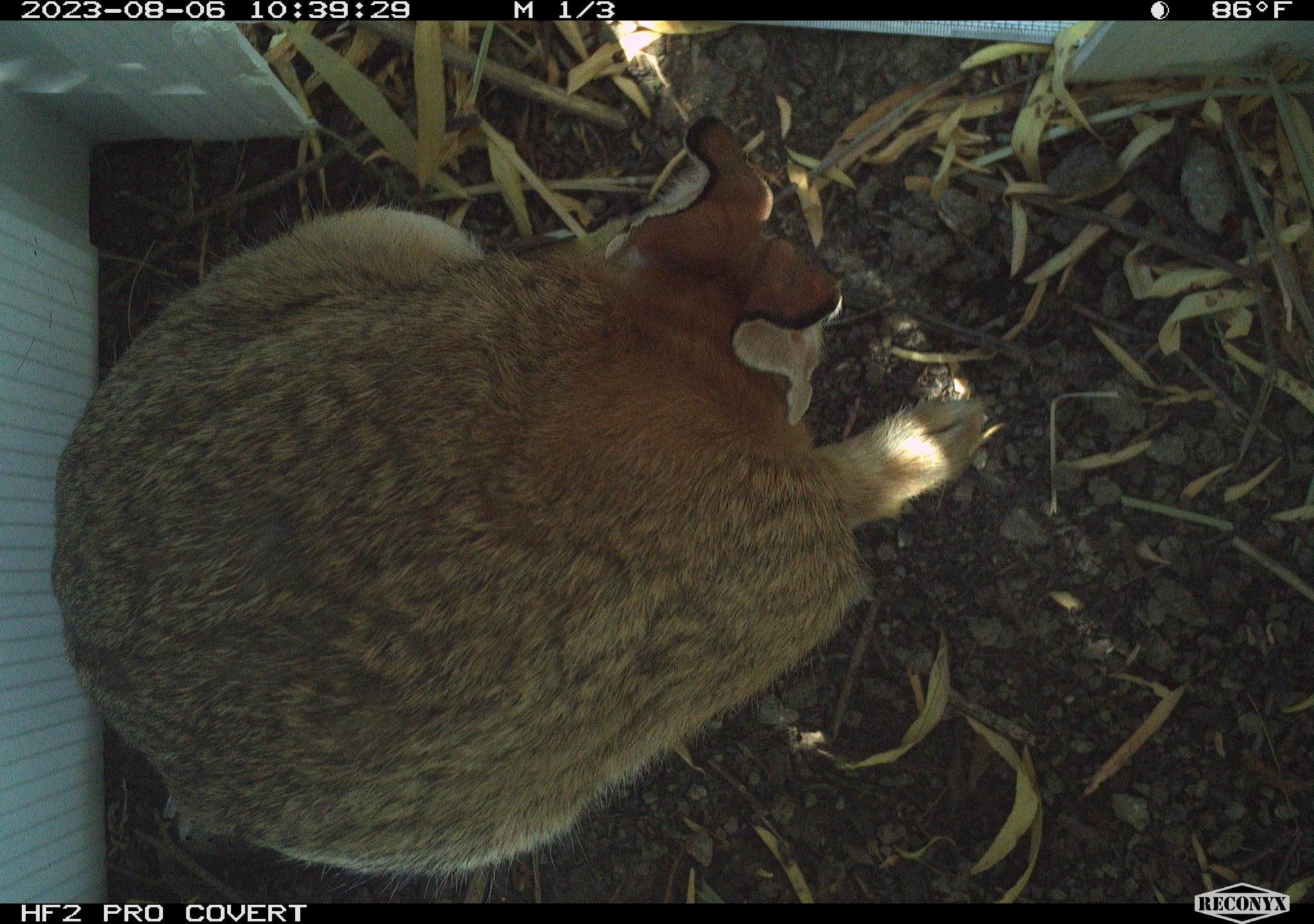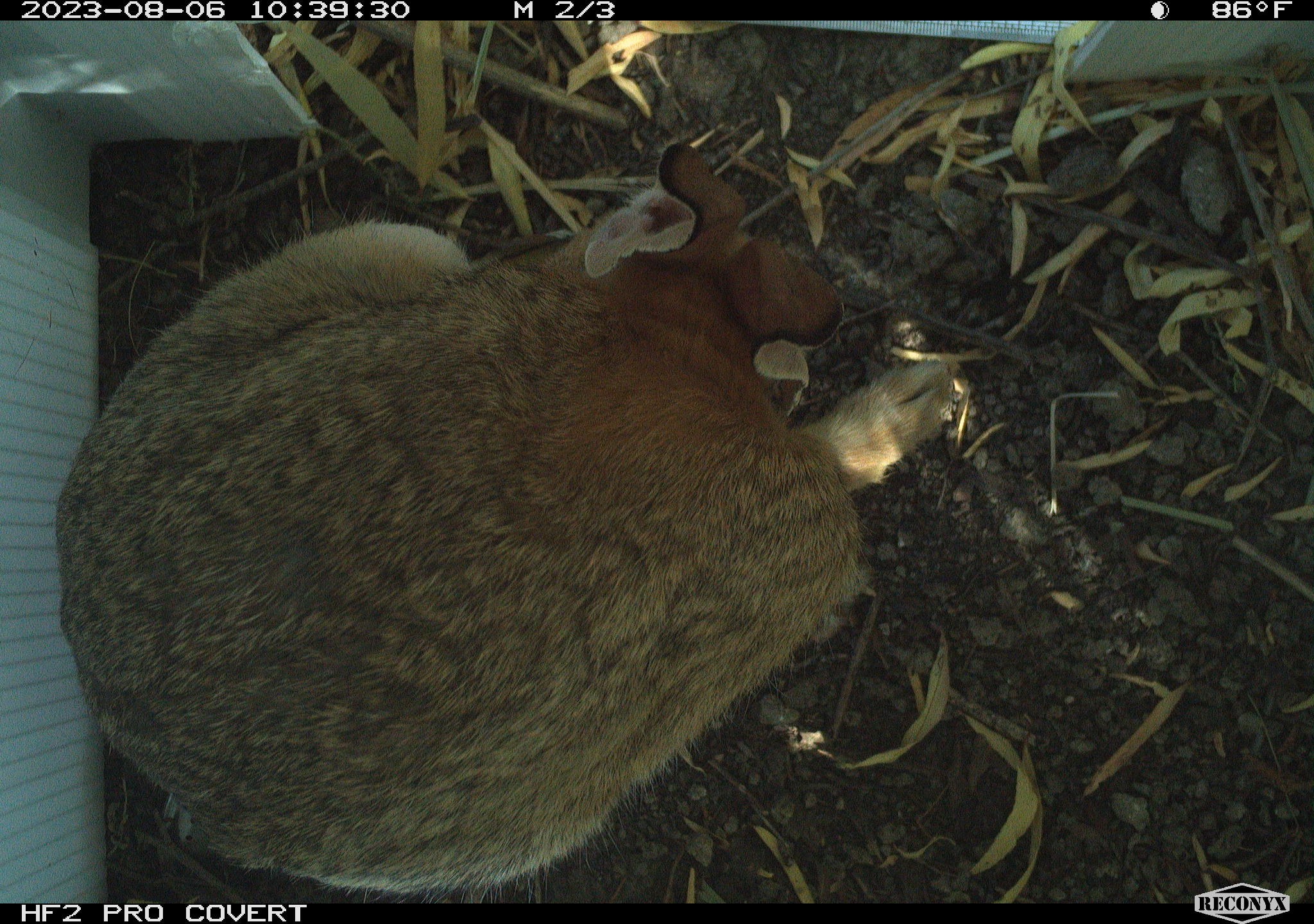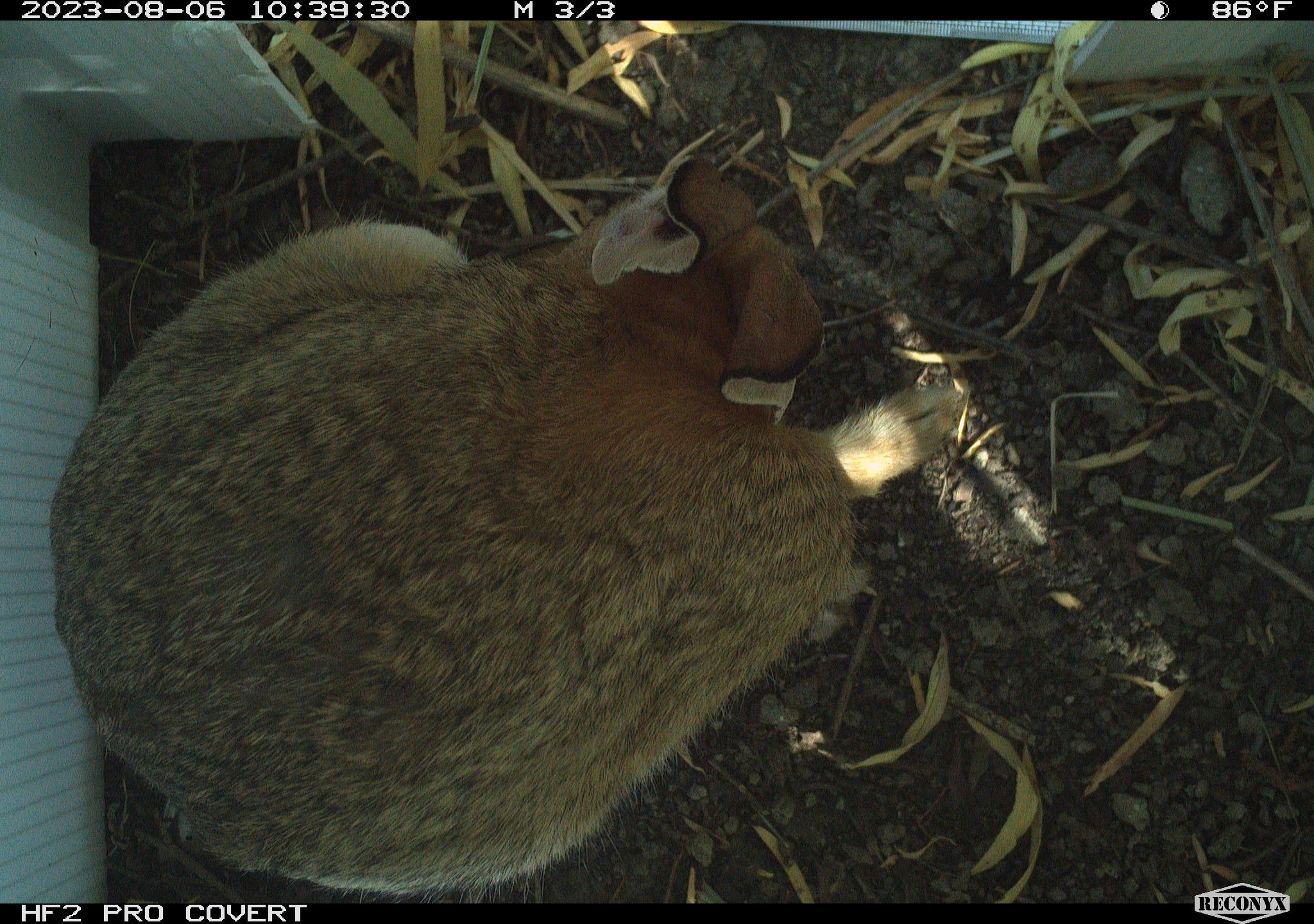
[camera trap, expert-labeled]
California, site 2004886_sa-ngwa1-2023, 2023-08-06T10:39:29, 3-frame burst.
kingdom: Animalia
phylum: Chordata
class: Mammalia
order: Lagomorpha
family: Leporidae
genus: Sylvilagus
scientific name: Sylvilagus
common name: cottontail rabbits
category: sylvilagus species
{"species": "sylvilagus species (cottontail rabbits) (Sylvilagus)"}